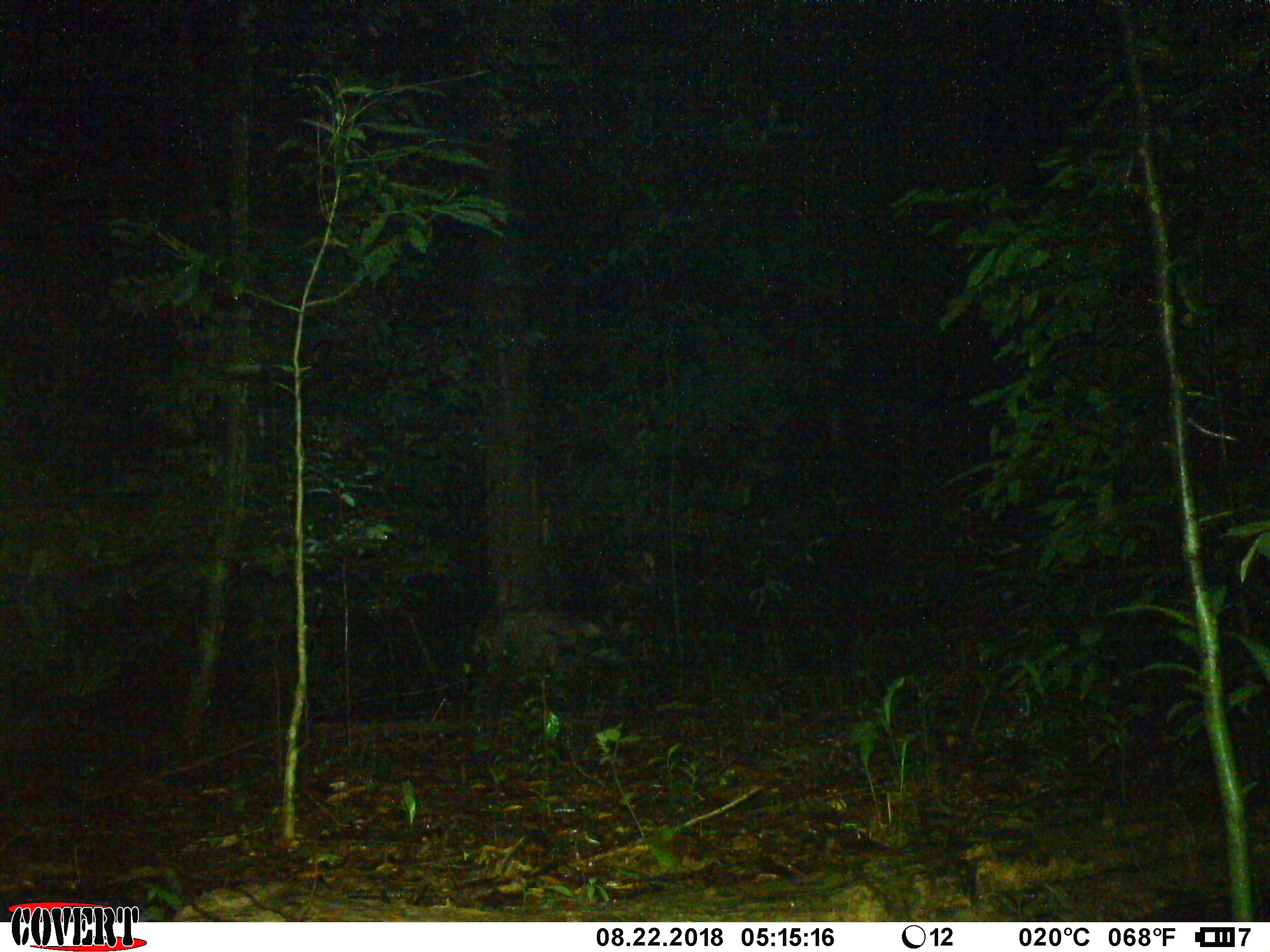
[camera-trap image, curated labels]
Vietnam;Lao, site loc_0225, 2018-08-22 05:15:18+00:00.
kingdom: Animalia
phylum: Chordata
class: Mammalia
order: Artiodactyla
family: Suidae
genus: Sus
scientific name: Sus scrofa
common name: eurasian wild pig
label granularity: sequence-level